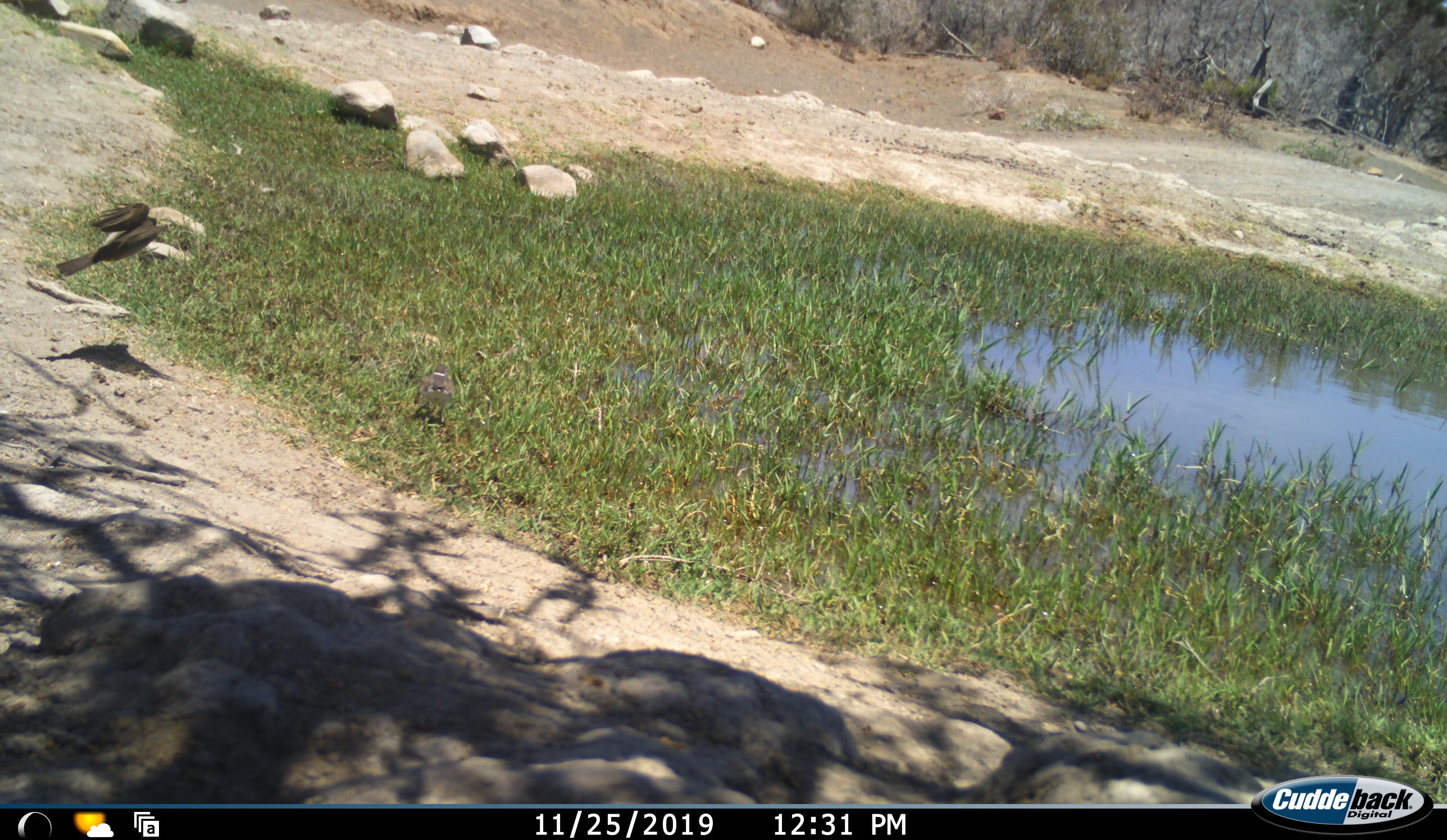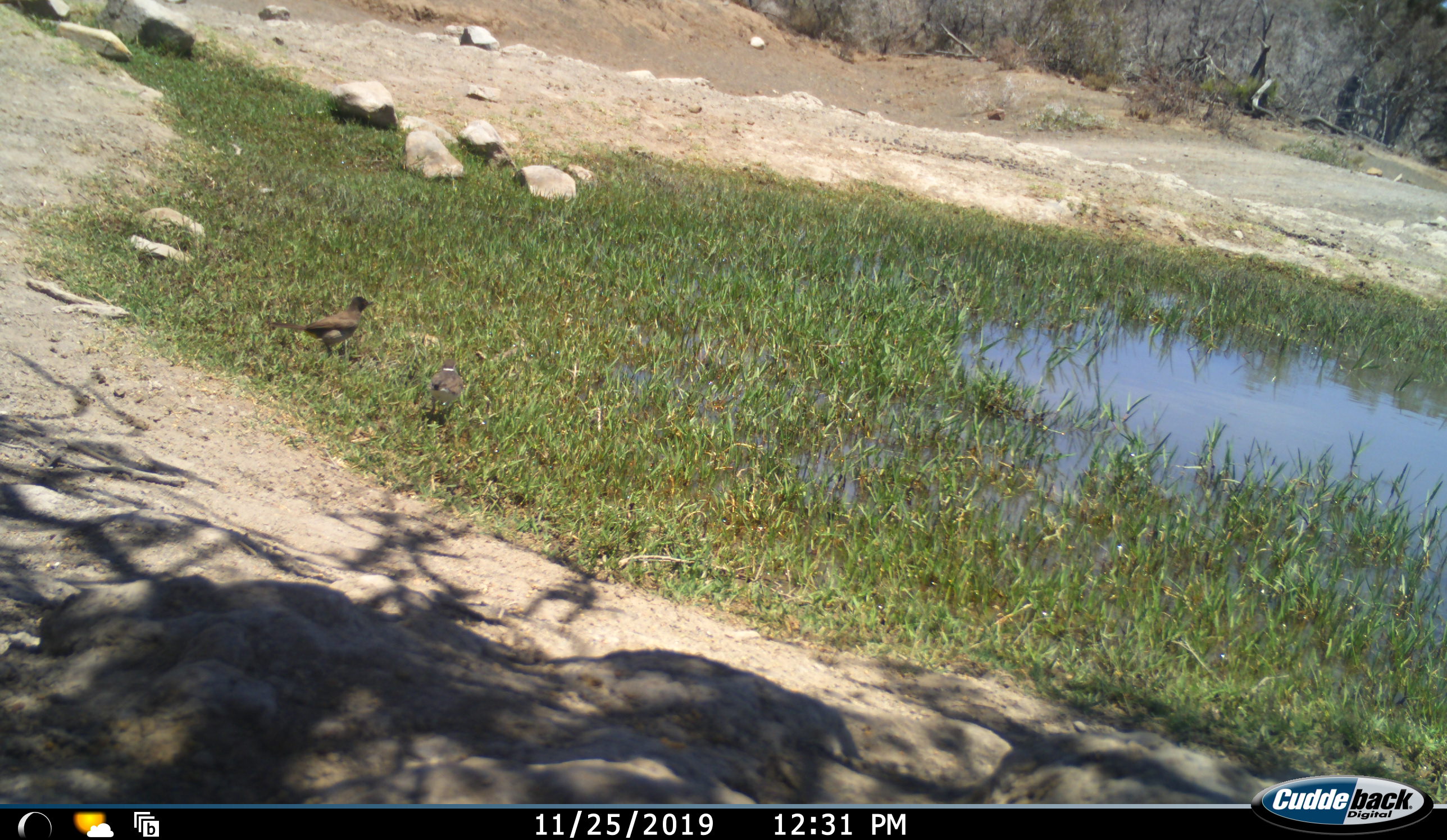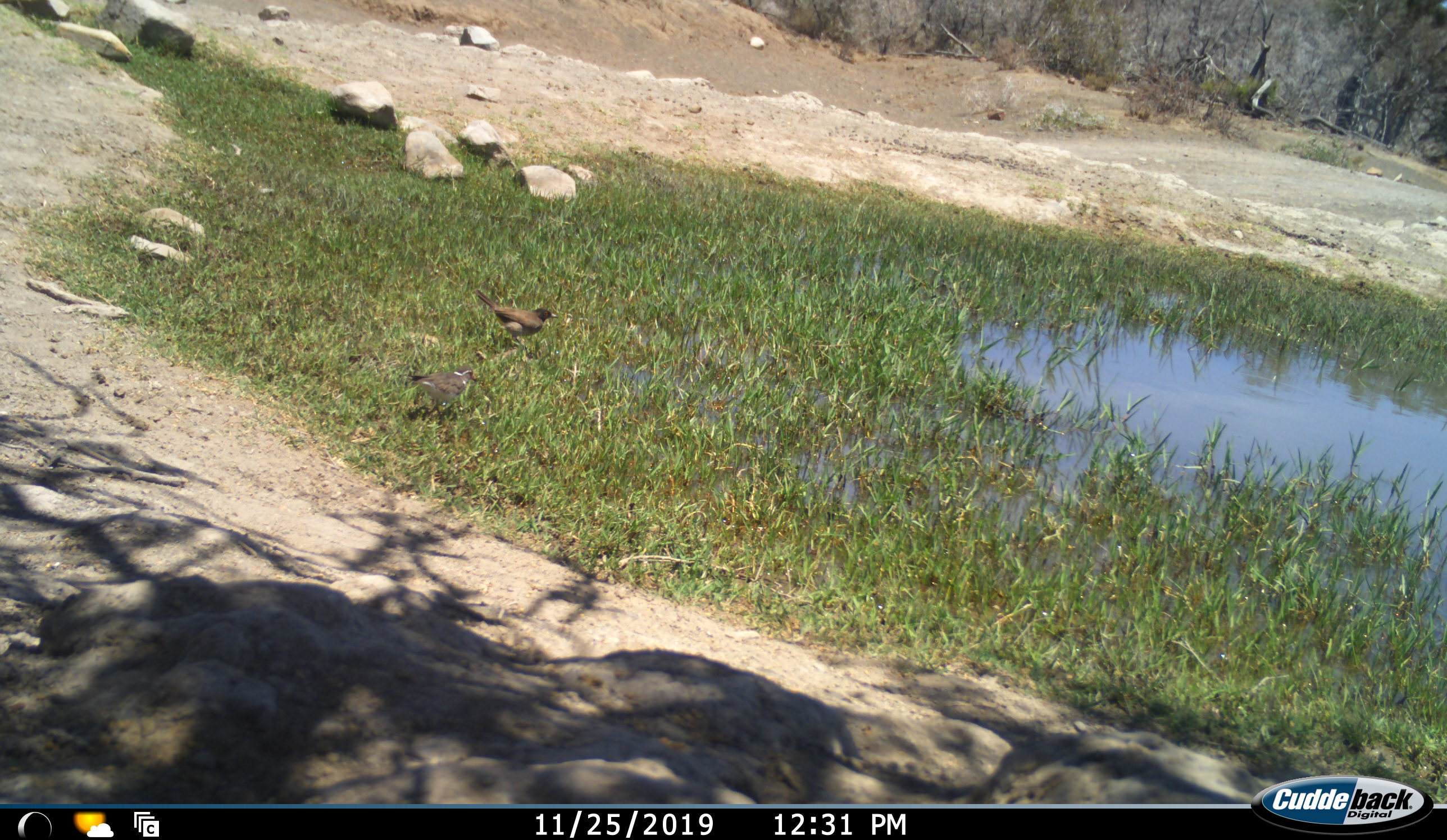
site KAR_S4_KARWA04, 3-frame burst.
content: unidentified animal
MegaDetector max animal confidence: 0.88